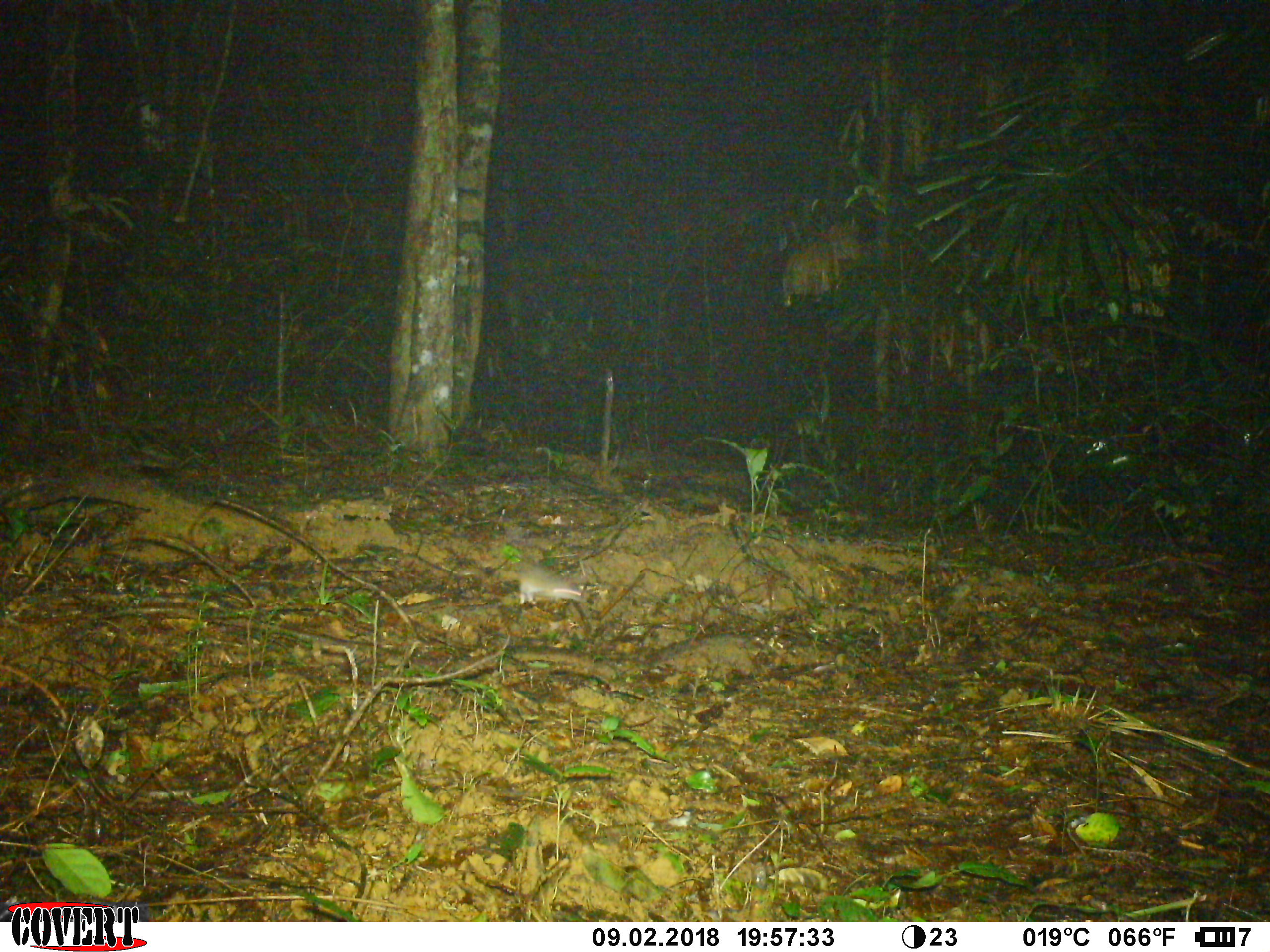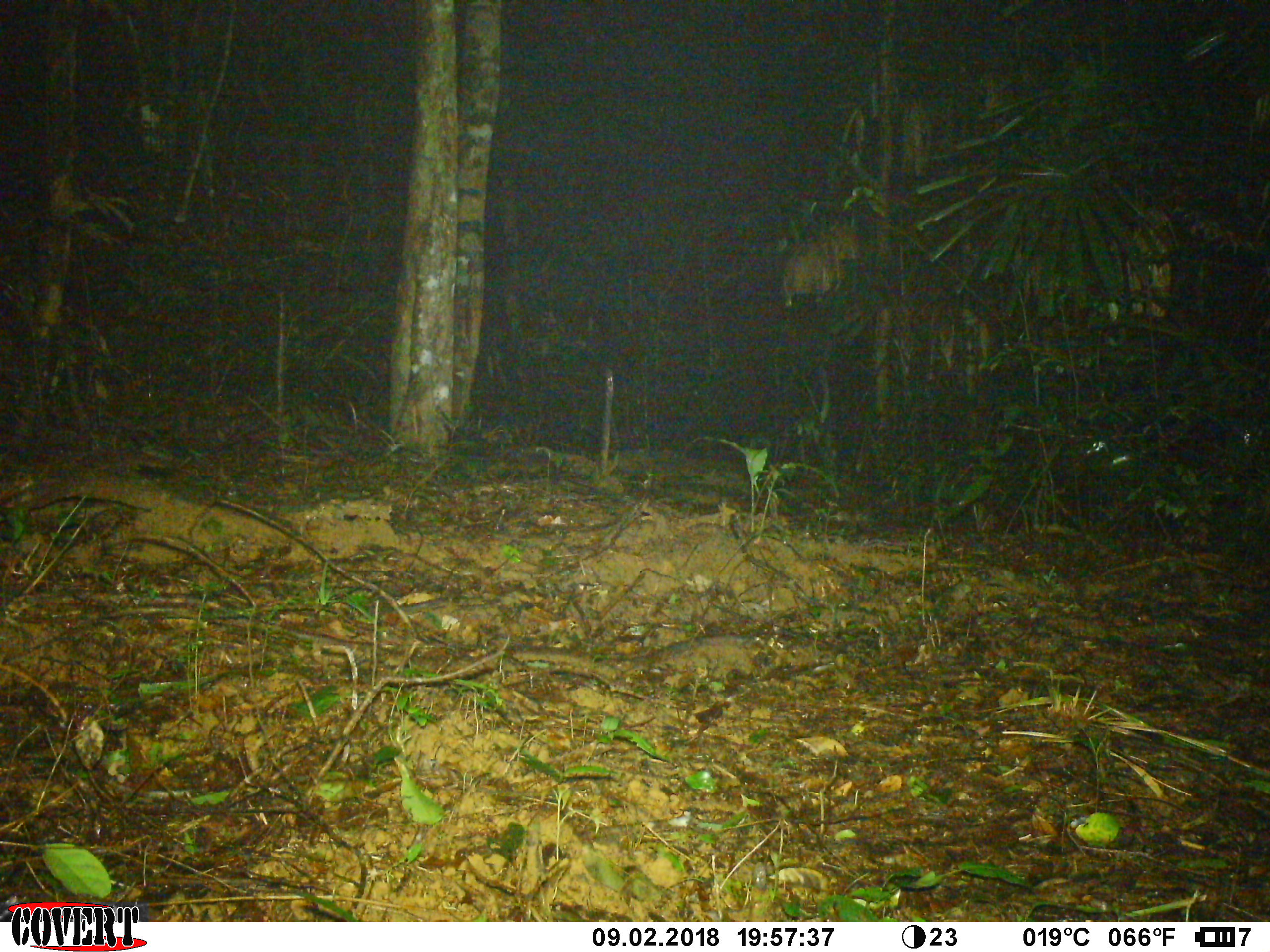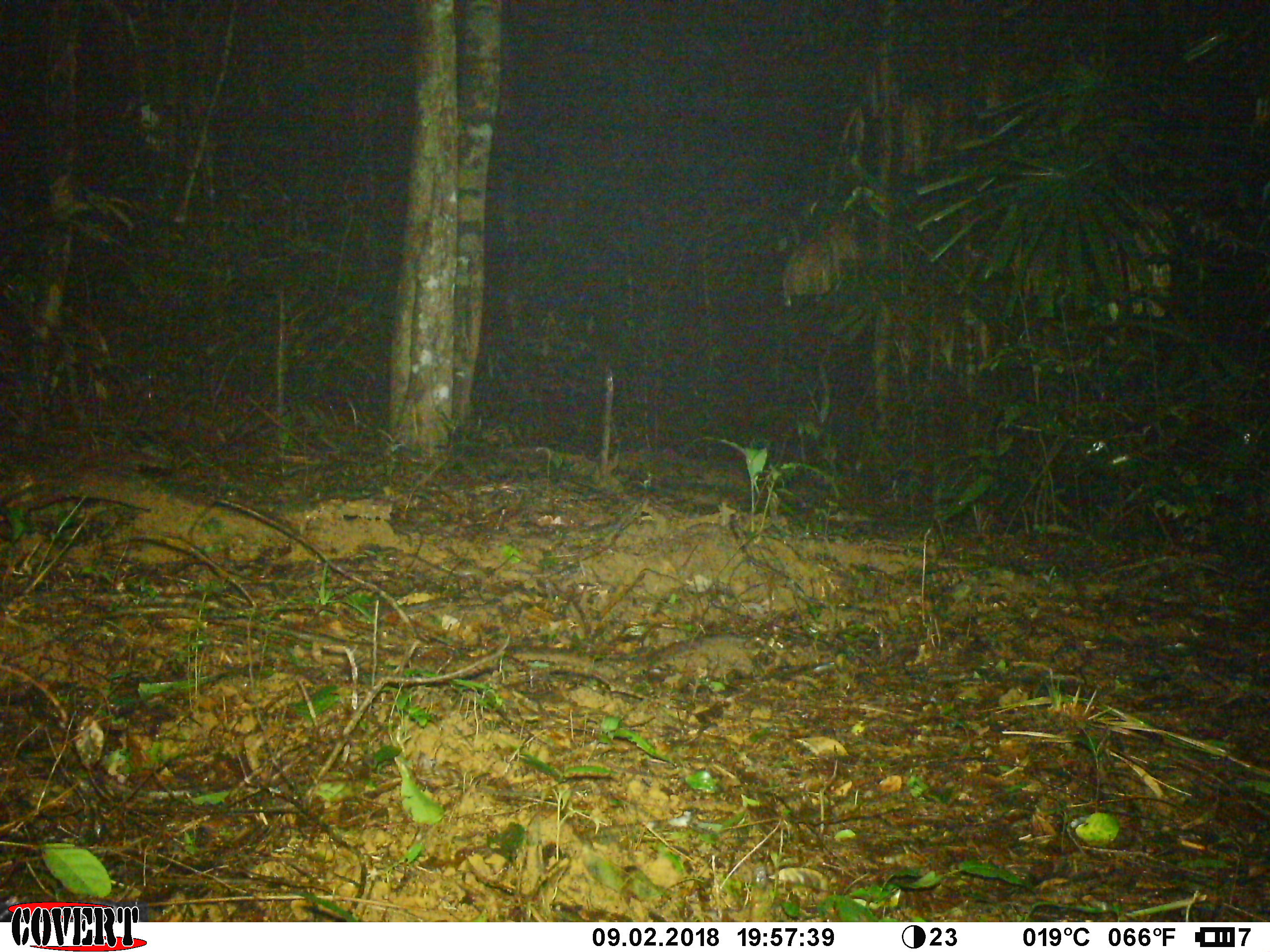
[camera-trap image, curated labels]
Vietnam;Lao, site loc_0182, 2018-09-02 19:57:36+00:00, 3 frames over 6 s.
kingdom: Animalia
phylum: Chordata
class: Mammalia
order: Rodentia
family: Muridae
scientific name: Muridae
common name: old-world mice and rats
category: unidentified murid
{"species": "unidentified murid (old-world mice and rats) (Muridae)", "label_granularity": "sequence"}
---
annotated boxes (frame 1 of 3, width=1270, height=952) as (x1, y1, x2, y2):
unidentified murid: (479, 510, 588, 606)